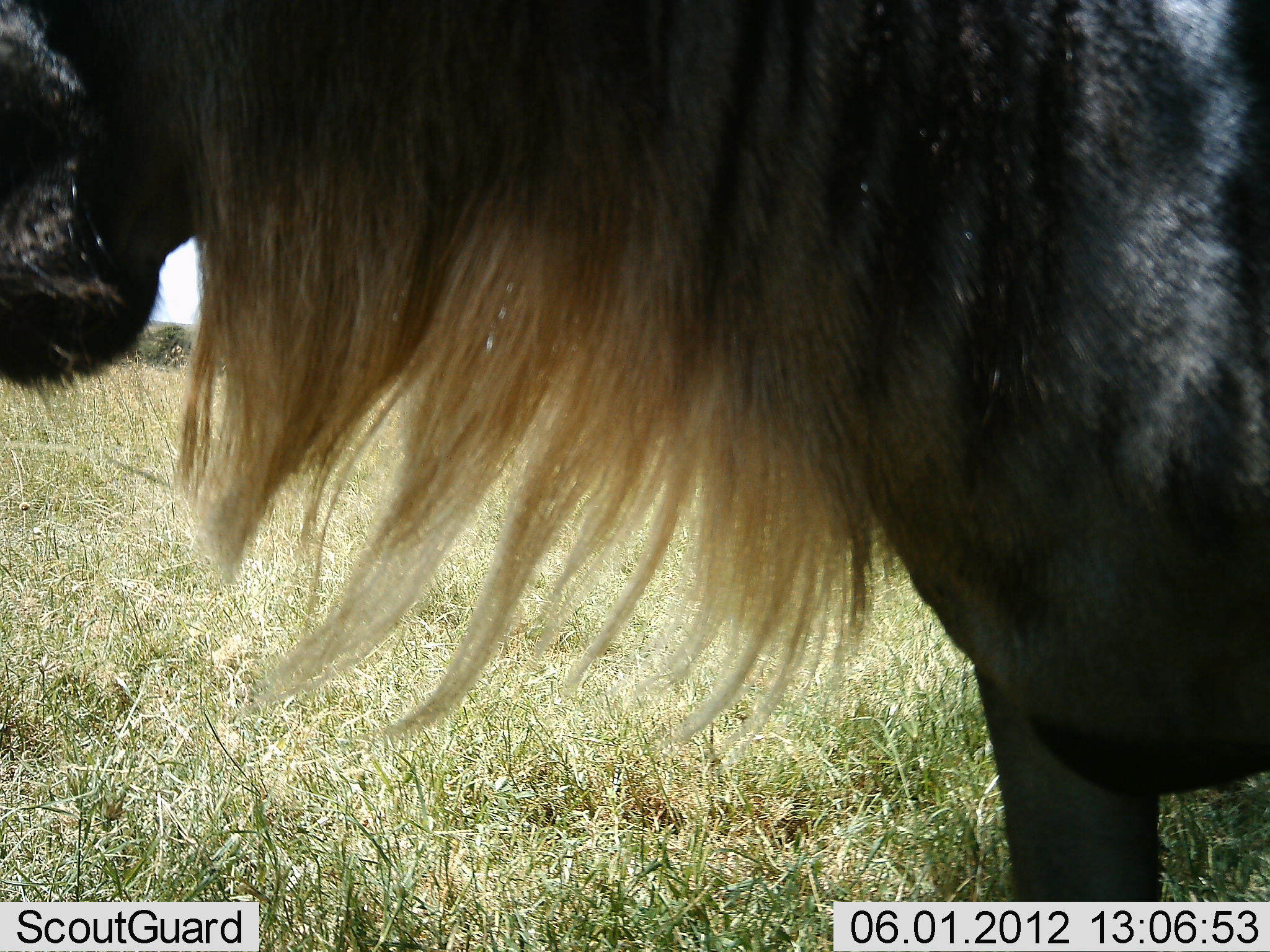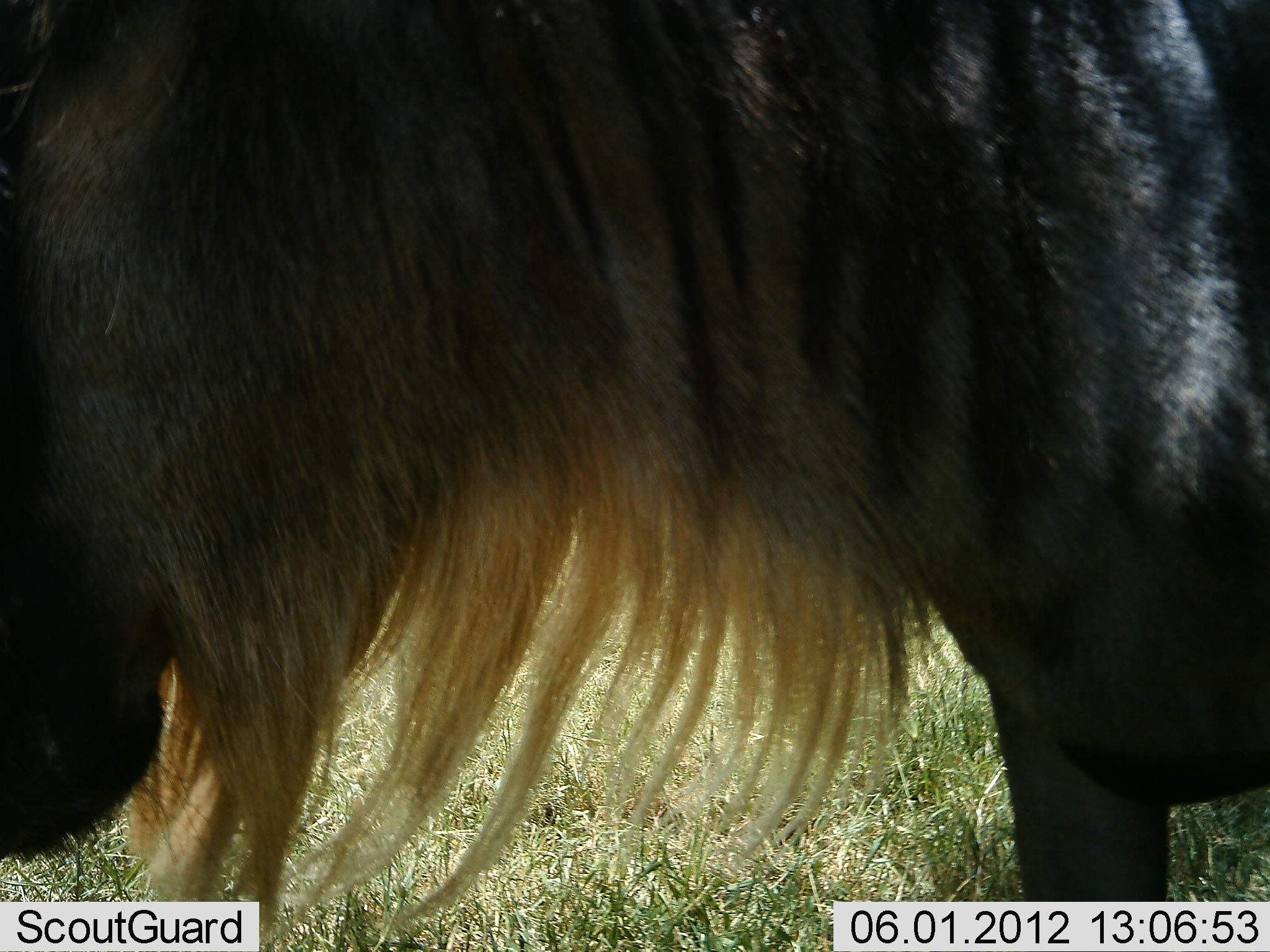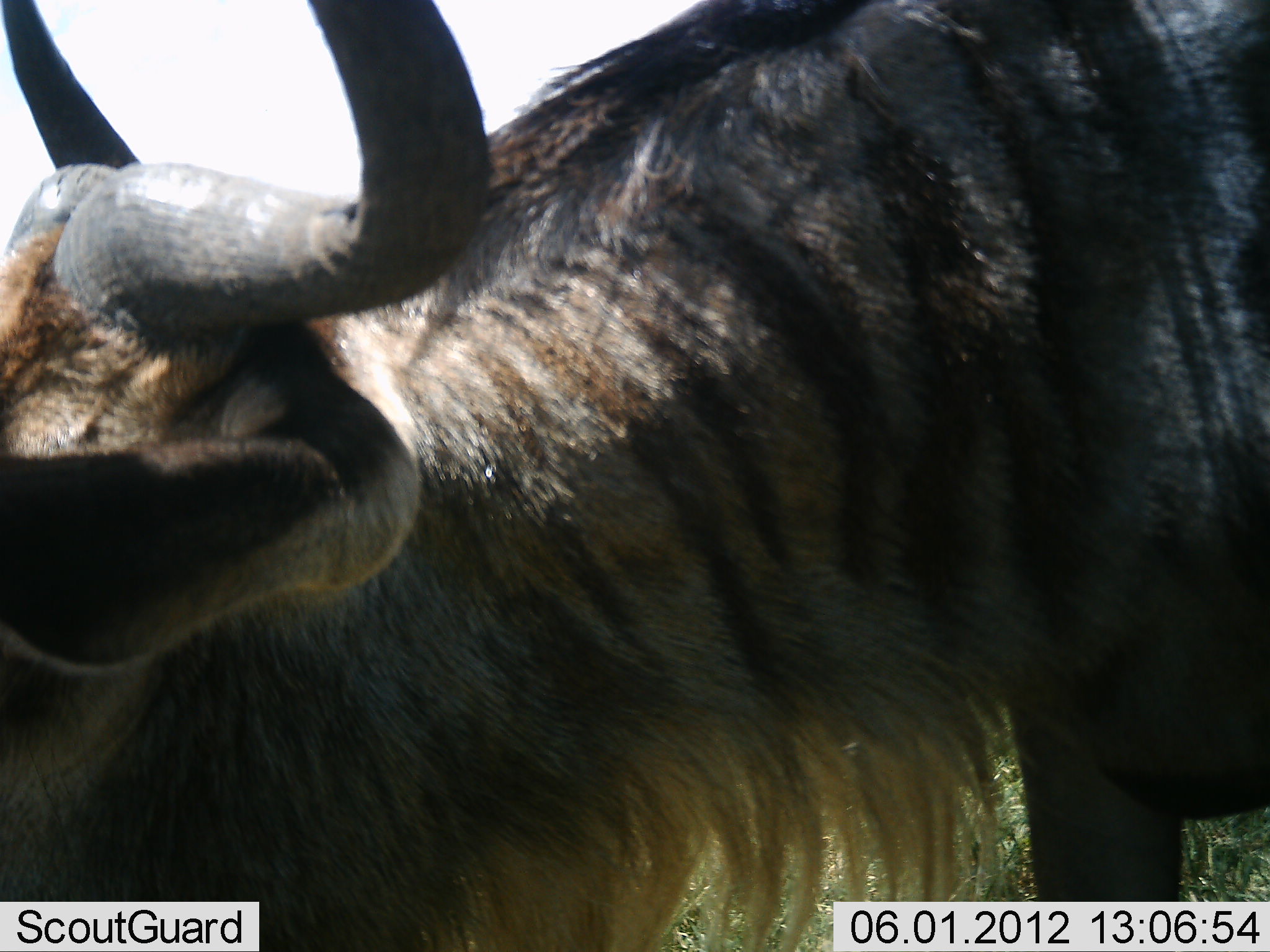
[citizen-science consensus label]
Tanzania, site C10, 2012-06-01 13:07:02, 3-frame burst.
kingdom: Animalia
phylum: Chordata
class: Mammalia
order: Artiodactyla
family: Bovidae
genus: Connochaetes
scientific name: Connochaetes taurinus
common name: blue wildebeest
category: wildebeest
Wildebeest (blue wildebeest) (Connochaetes taurinus), count 1. Behavior (volunteer vote fractions): standing 60%, resting 0%, moving 10%, interacting 0%. Young present (vote fraction): 0%. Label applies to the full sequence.